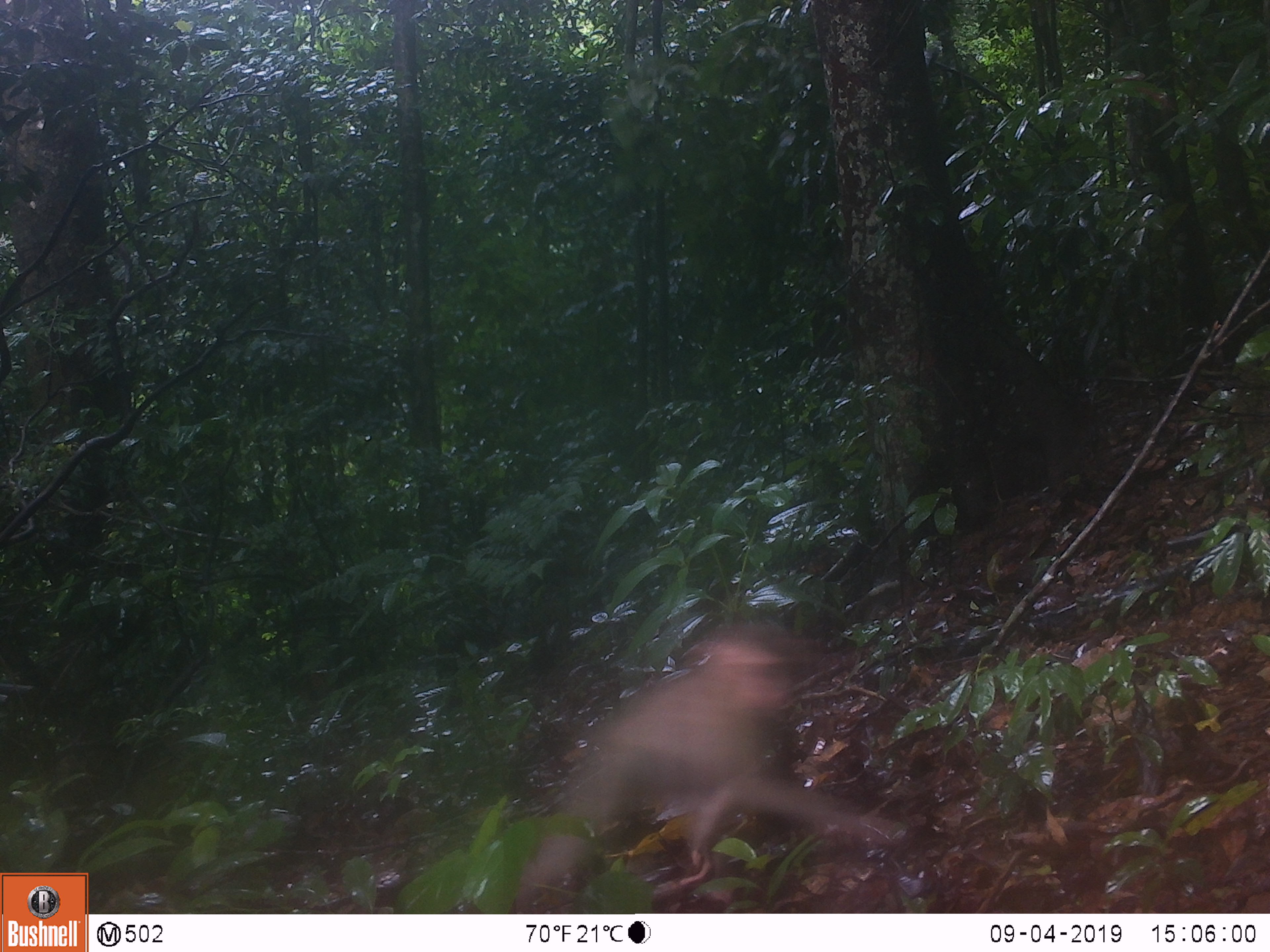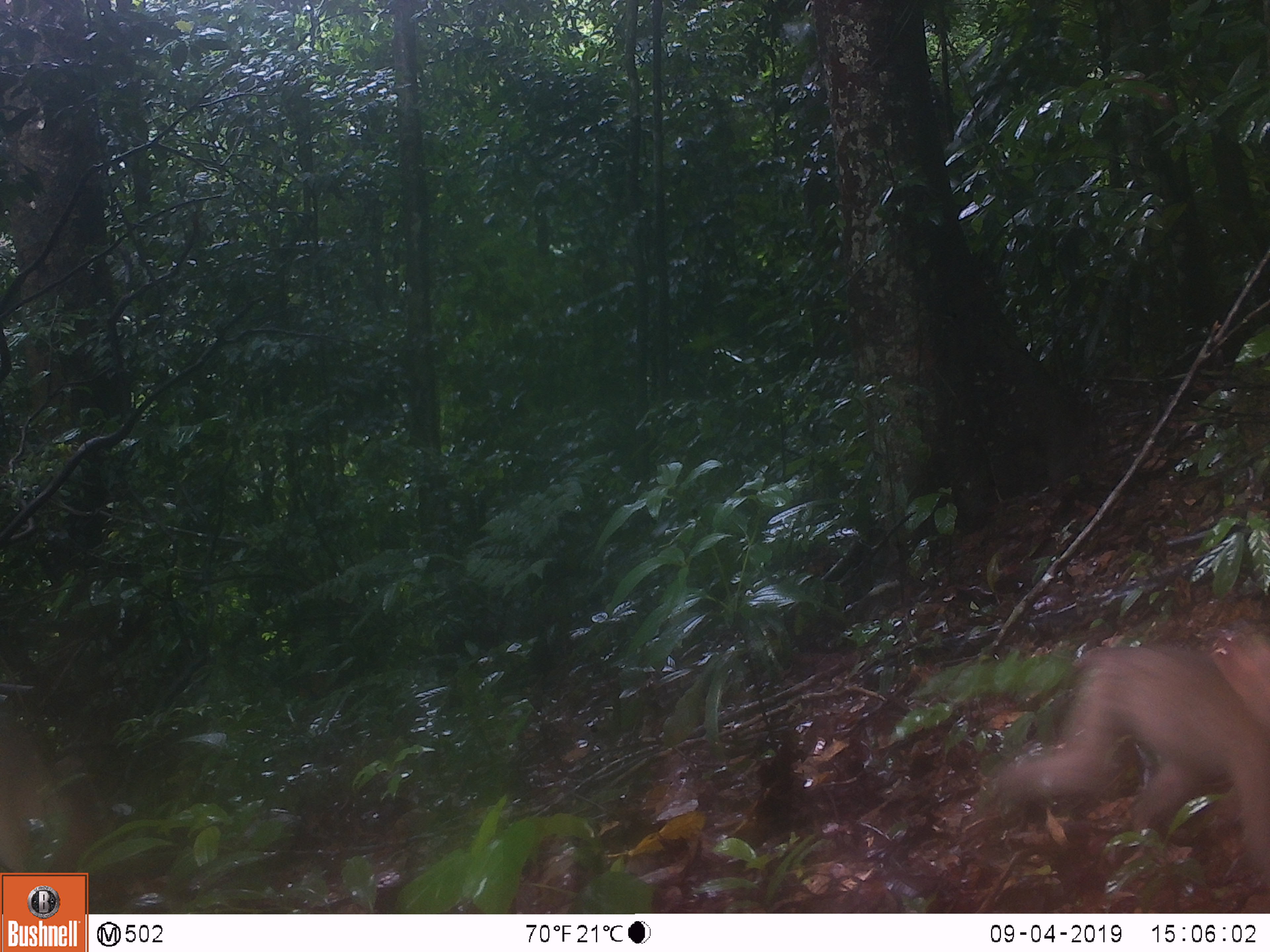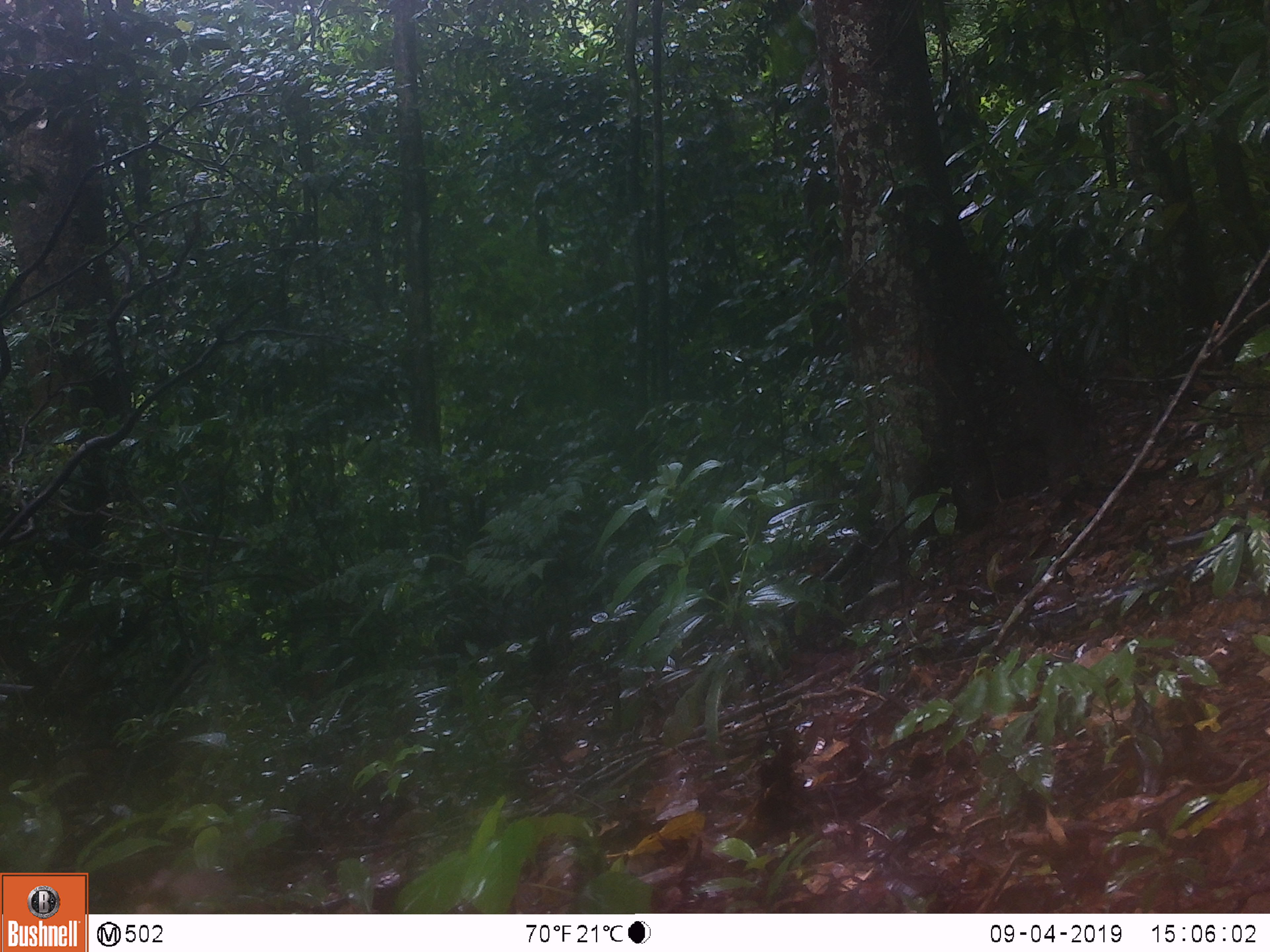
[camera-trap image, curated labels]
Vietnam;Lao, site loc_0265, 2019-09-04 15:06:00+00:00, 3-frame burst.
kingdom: Animalia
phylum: Chordata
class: Mammalia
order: Primates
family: Cercopithecidae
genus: Macaca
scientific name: Macaca nemestrina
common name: pig-tailed macaque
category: pig tailed macaque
Pig tailed macaque (pig-tailed macaque) (Macaca nemestrina). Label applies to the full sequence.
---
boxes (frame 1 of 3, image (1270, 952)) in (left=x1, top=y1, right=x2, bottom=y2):
pig tailed macaque: (left=513, top=621, right=914, bottom=908)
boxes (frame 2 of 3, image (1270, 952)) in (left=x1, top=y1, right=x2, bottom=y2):
pig tailed macaque: (left=993, top=627, right=1270, bottom=889)